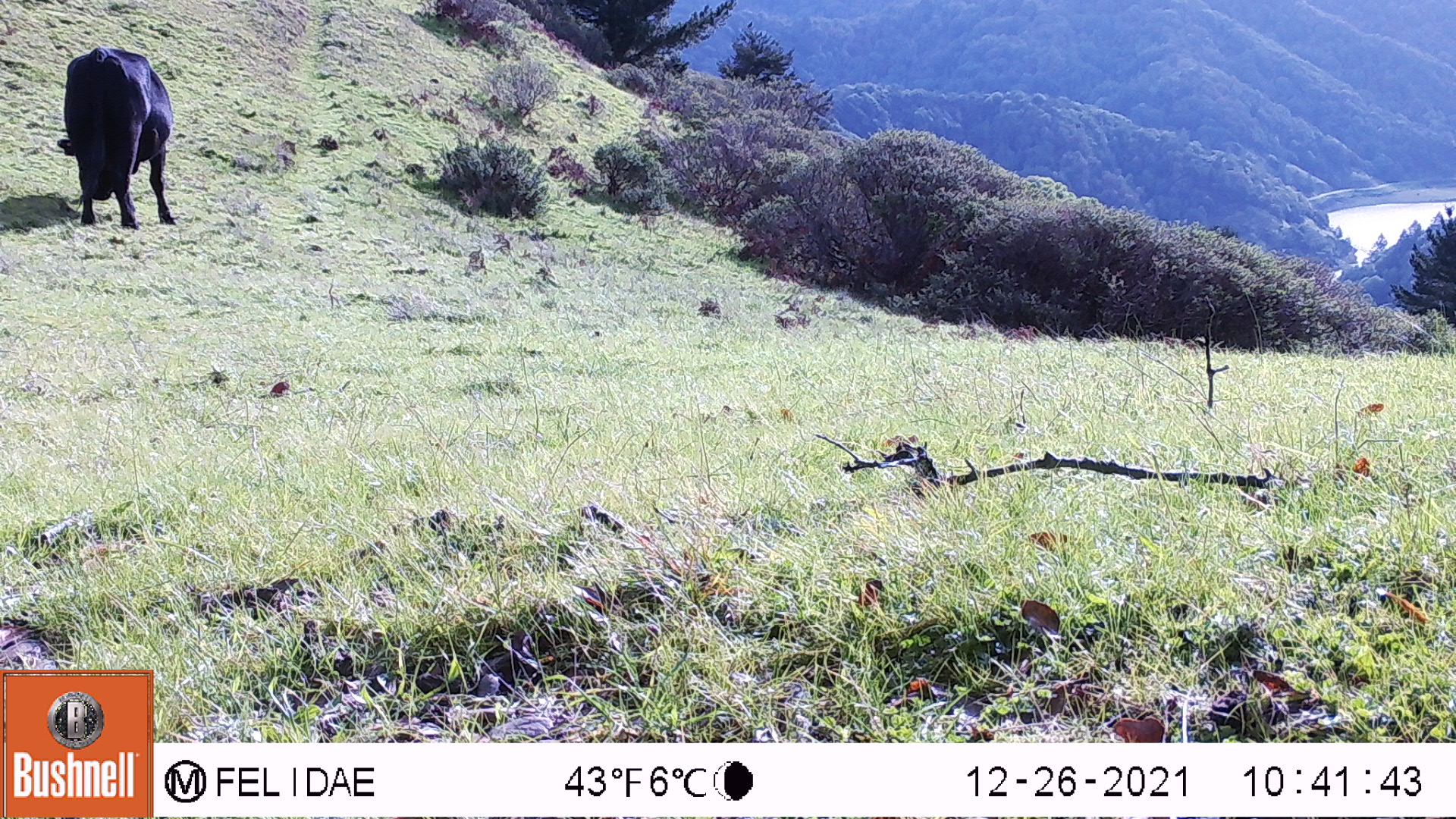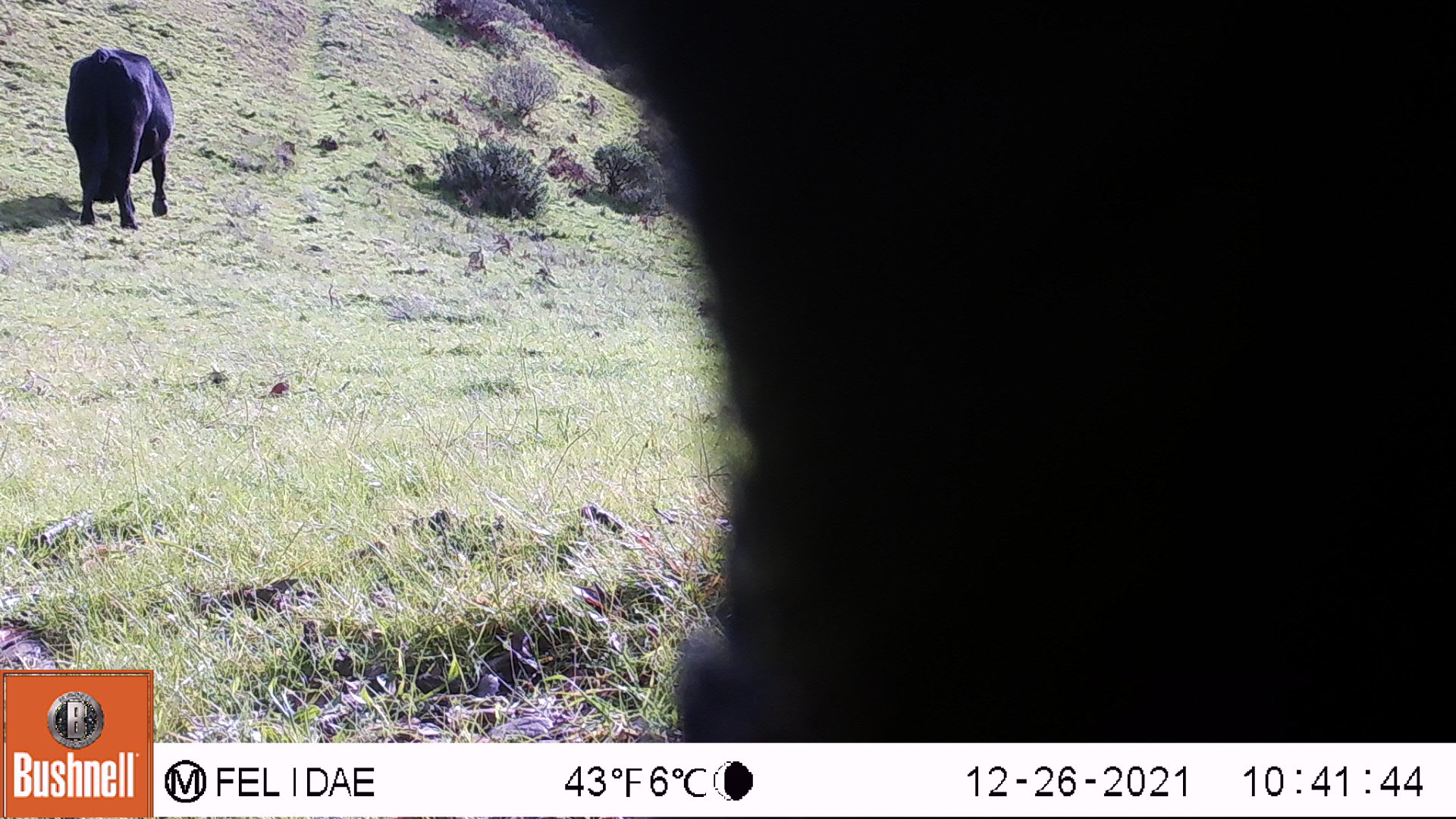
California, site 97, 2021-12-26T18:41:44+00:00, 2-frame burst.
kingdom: Animalia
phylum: Chordata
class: Mammalia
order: Artiodactyla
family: Bovidae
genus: Bos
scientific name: Bos taurus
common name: domestic cattle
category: cattle